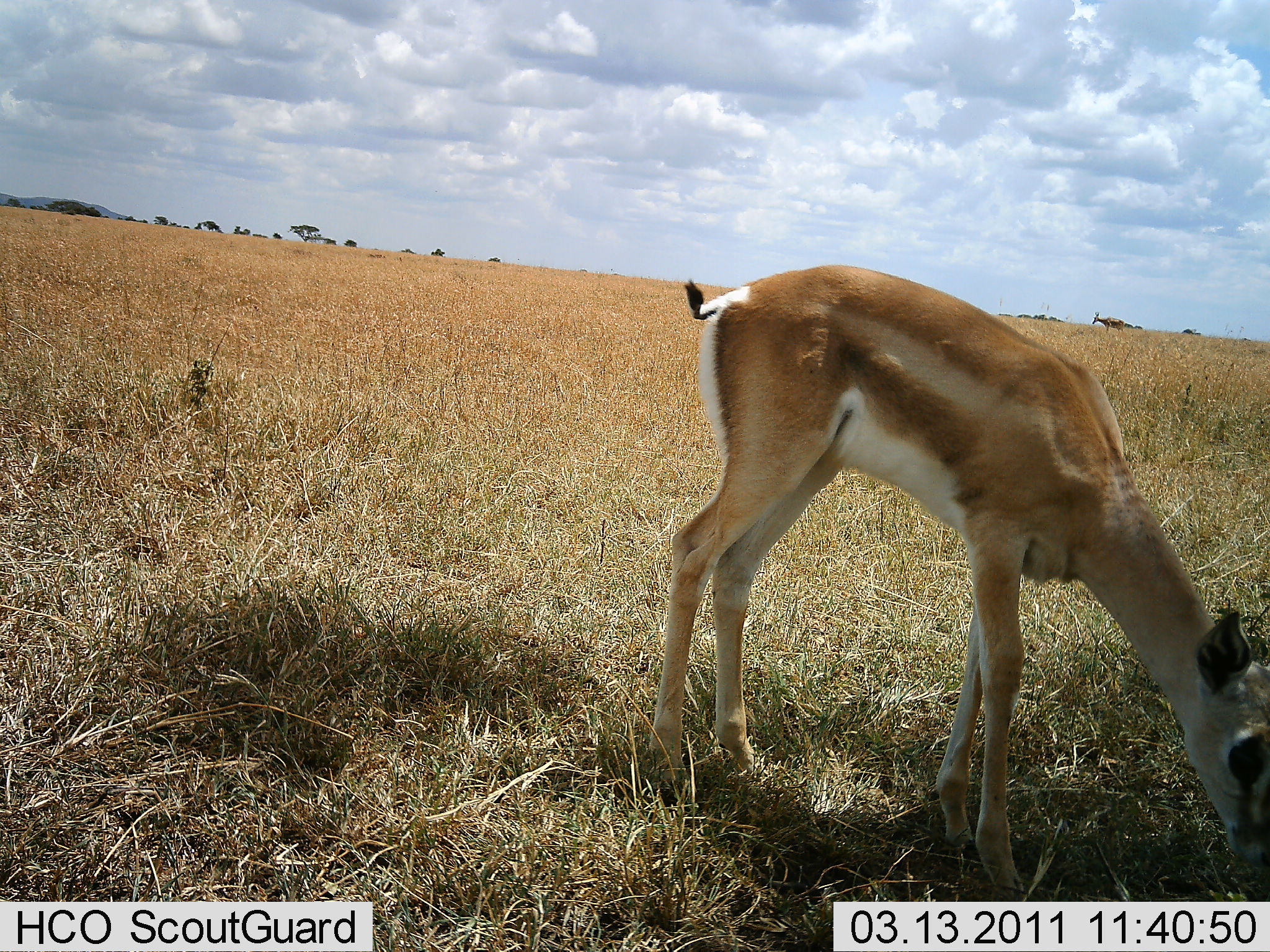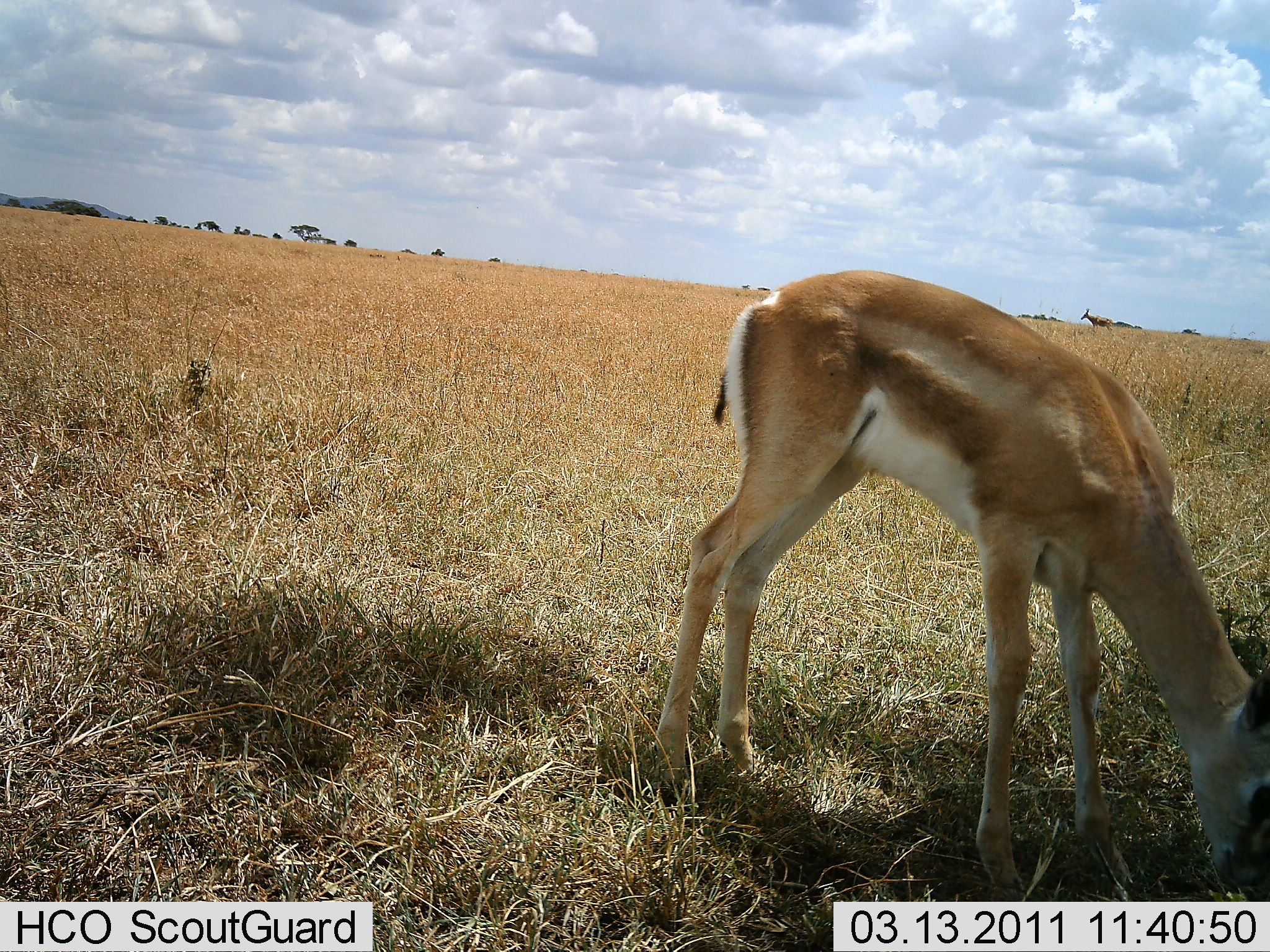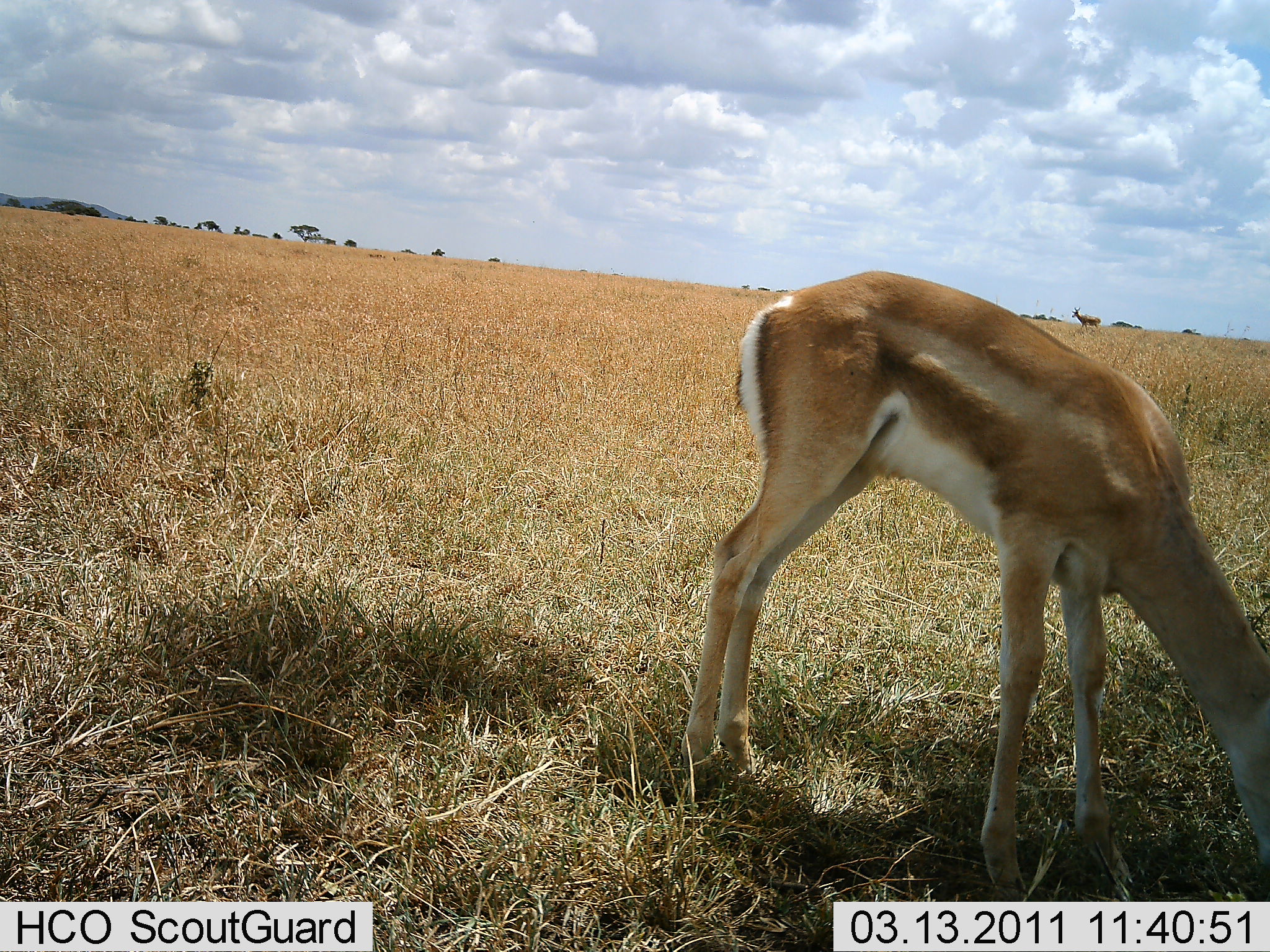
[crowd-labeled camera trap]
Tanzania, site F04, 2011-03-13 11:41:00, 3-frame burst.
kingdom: Animalia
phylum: Chordata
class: Mammalia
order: Artiodactyla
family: Bovidae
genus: Nanger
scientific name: Nanger granti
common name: grant's gazelle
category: gazellegrants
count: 1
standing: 0%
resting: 0%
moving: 10%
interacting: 0%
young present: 0%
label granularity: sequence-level